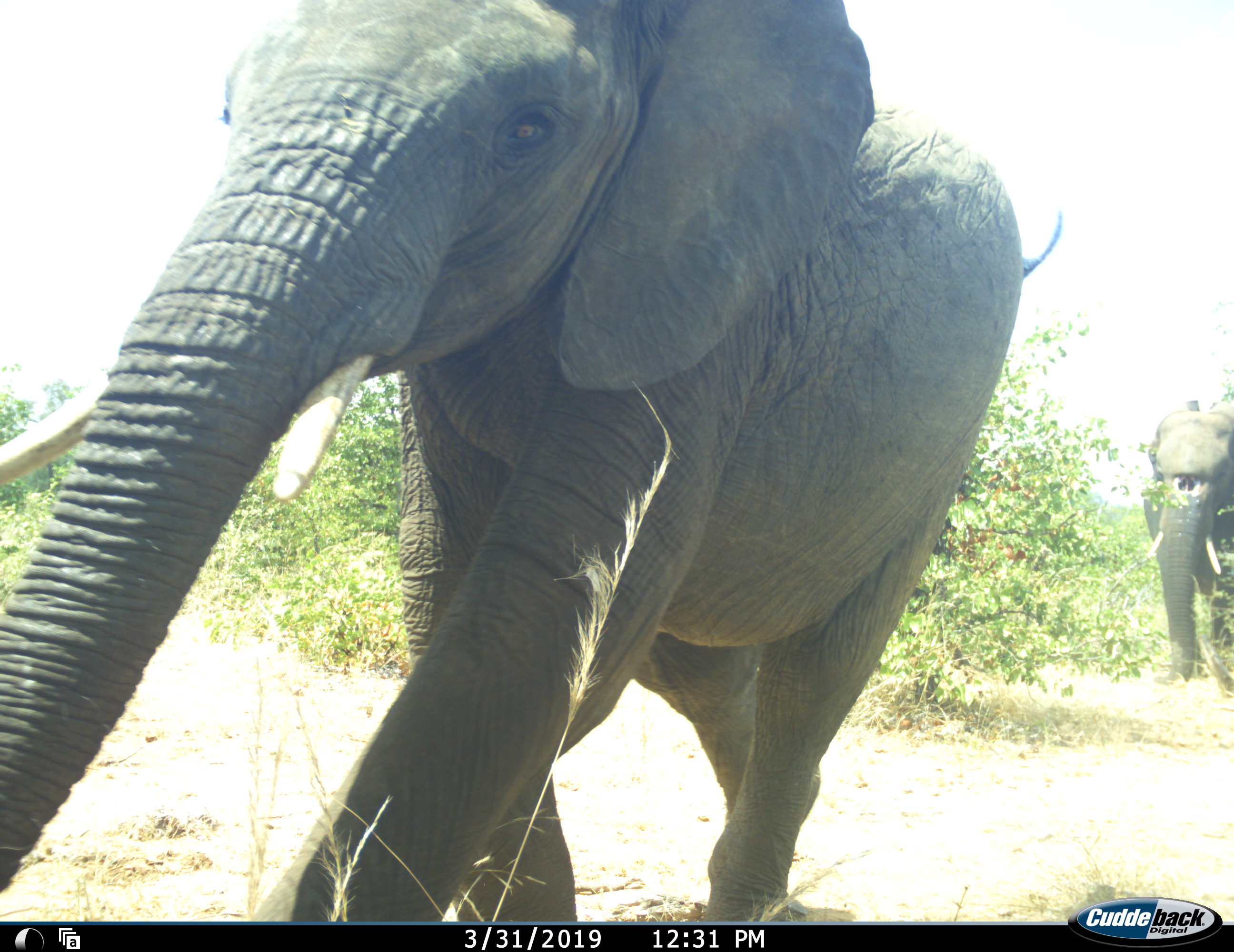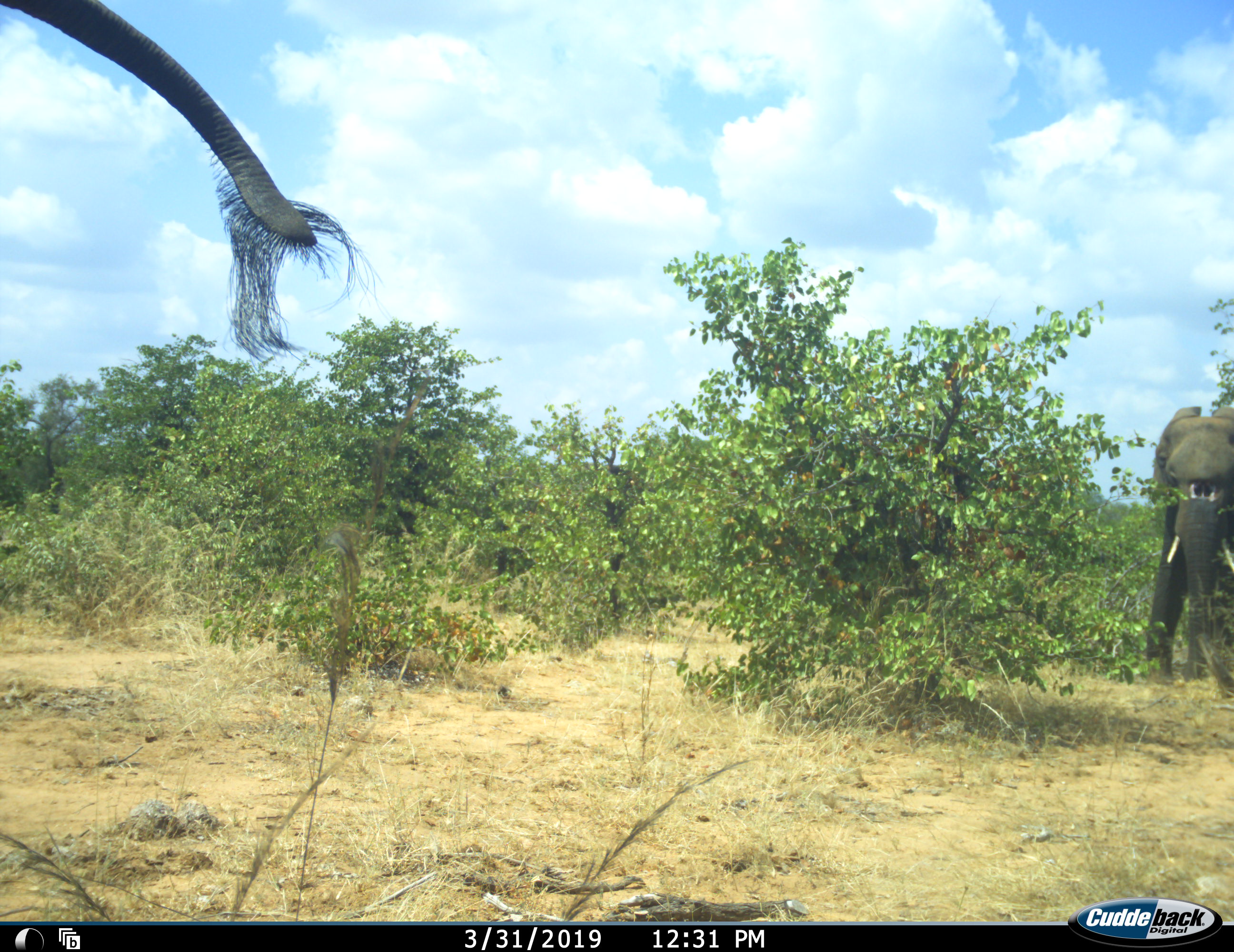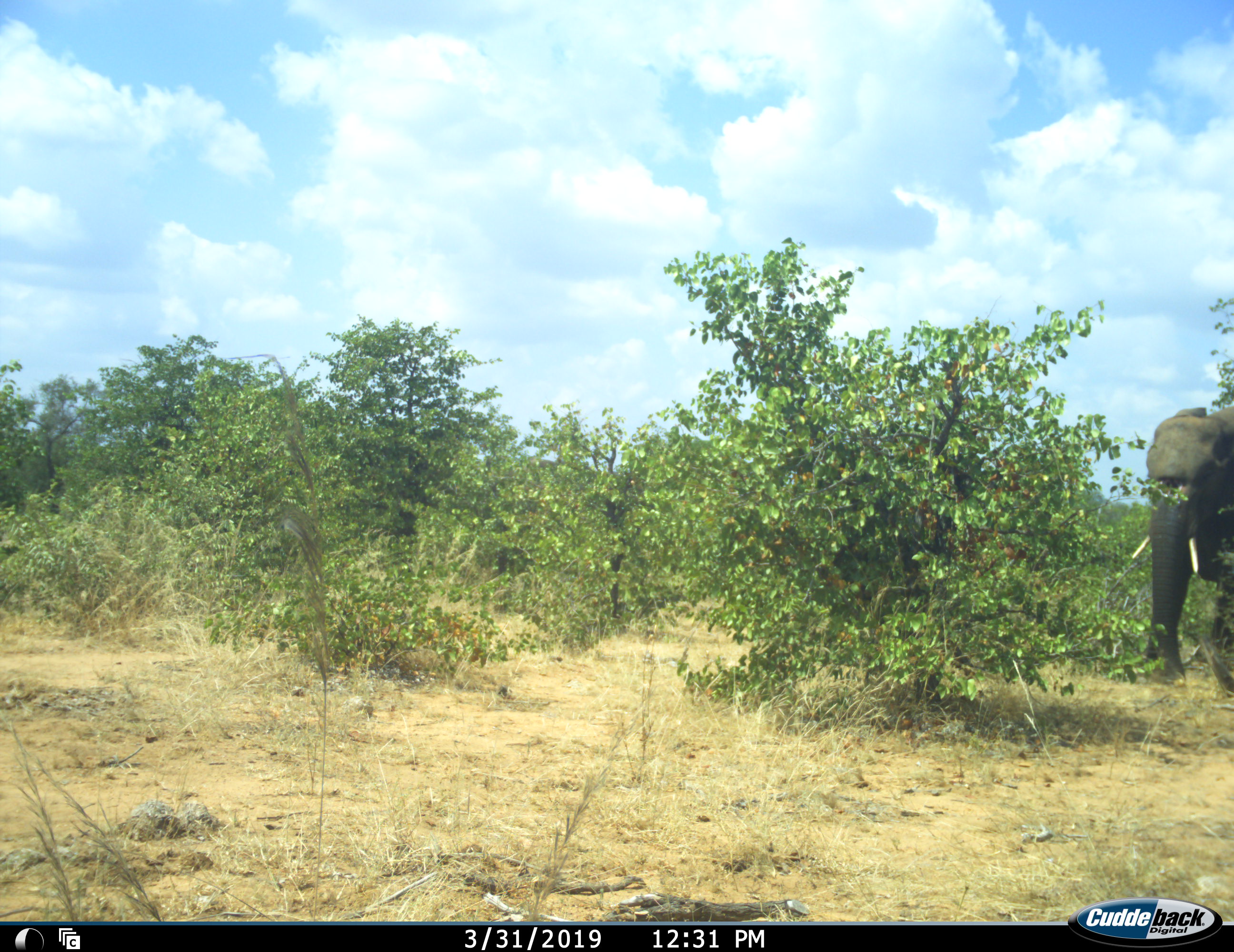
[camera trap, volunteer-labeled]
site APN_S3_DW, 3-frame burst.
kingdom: Animalia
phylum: Chordata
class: Mammalia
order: Proboscidea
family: Elephantidae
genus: Loxodonta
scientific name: Loxodonta africana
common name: african bush elephant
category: elephant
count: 2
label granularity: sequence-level